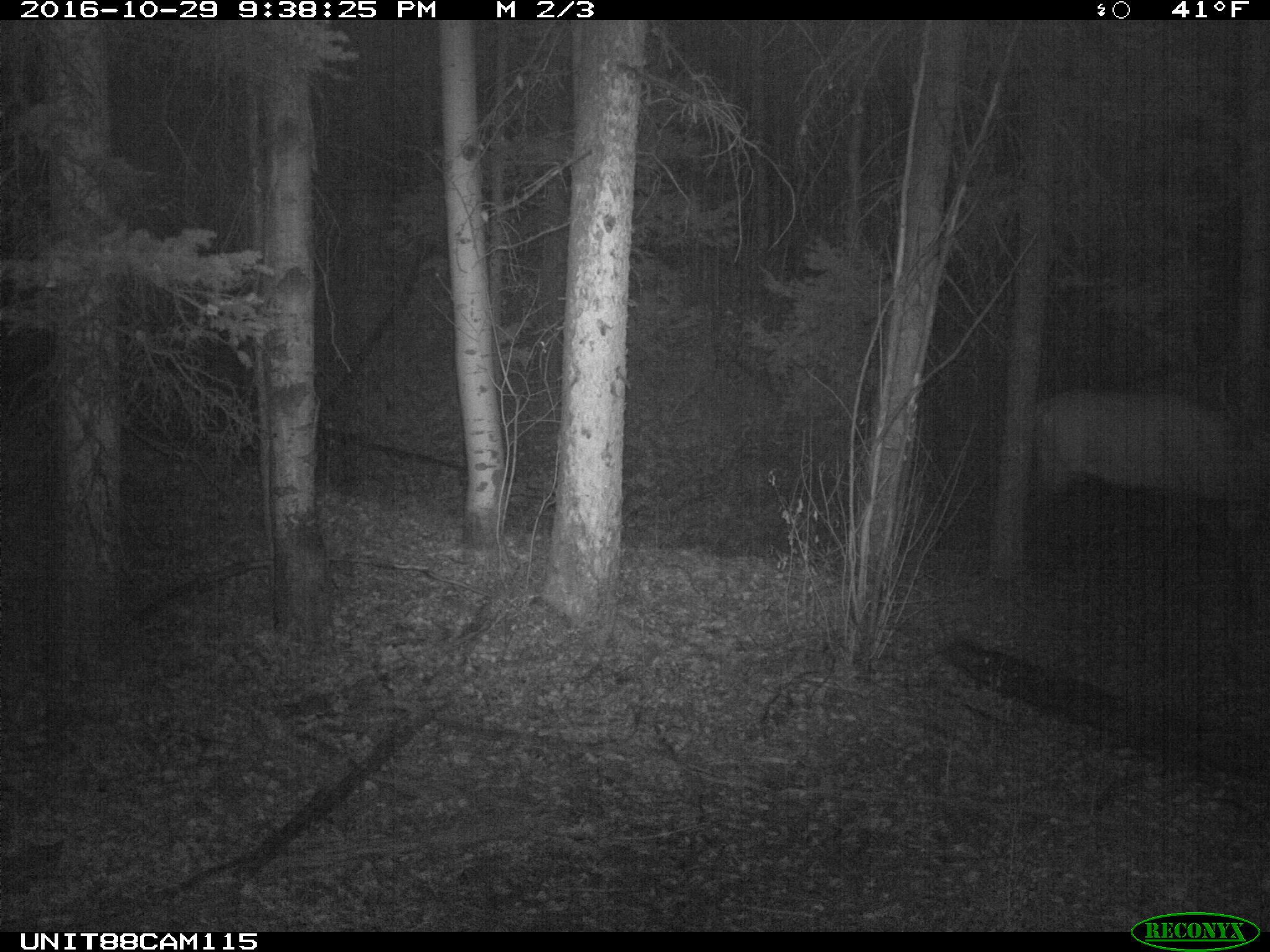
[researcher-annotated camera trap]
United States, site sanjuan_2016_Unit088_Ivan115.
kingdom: Animalia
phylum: Chordata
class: Mammalia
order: Artiodactyla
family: Cervidae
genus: Cervus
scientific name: Cervus elaphus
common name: red deer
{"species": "Cervus elaphus (red deer)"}